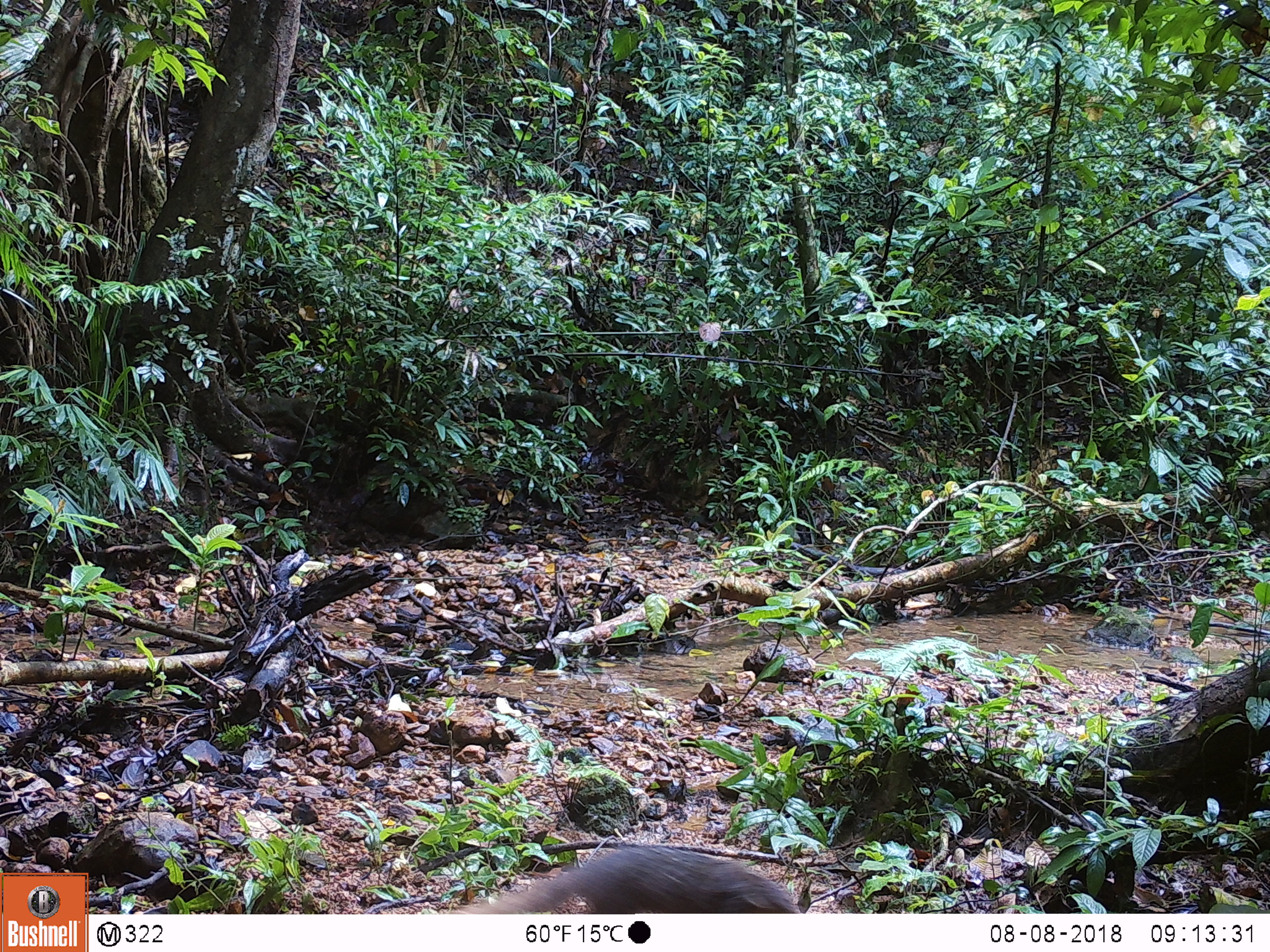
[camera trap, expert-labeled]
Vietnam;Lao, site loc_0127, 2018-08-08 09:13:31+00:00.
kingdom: Animalia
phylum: Chordata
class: Mammalia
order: Carnivora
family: Herpestidae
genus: Urva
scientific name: Urva urva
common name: crab-eating mongoose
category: crab eating mongoose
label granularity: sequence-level